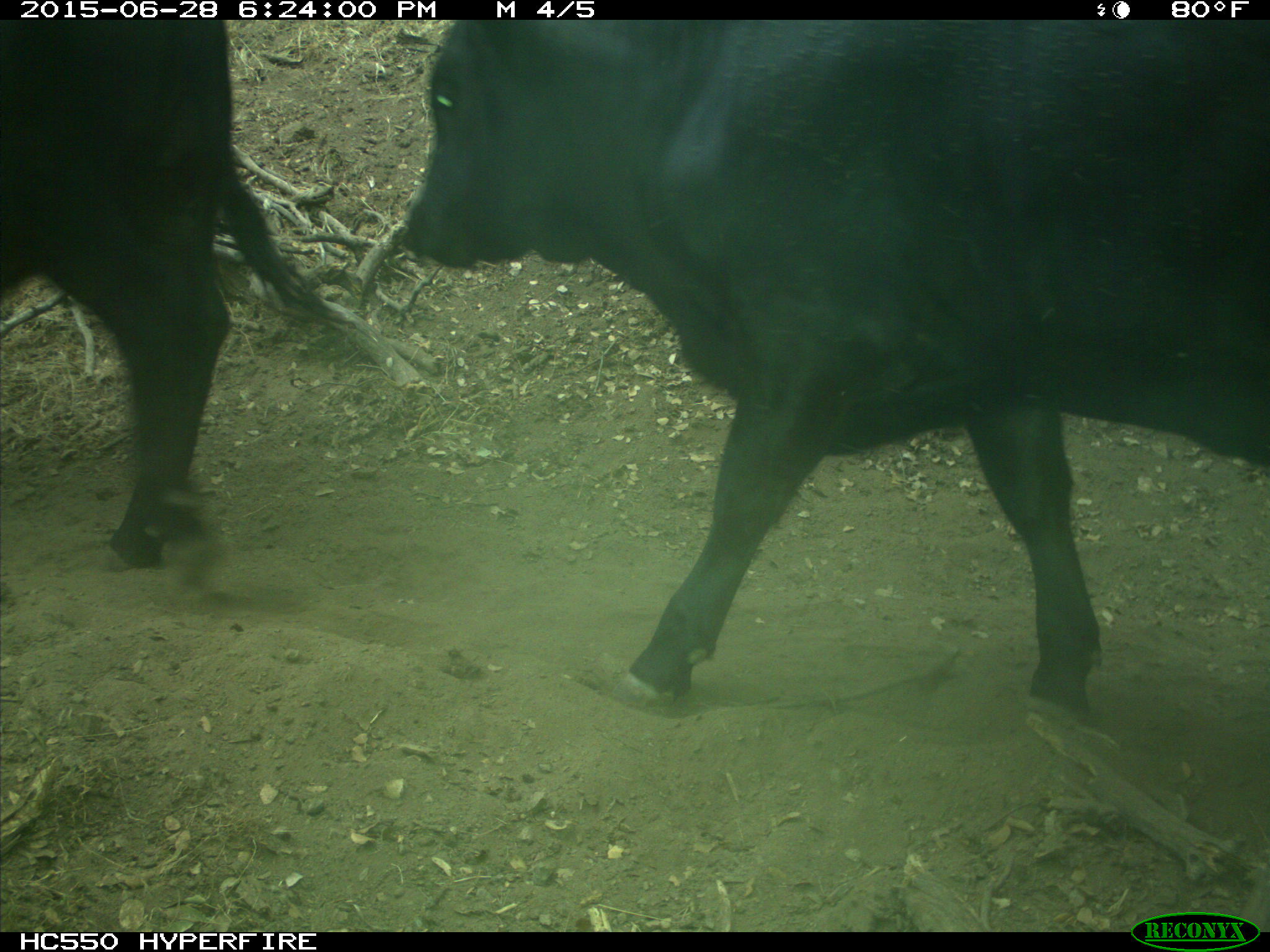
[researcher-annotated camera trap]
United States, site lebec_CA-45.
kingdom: Animalia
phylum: Chordata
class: Mammalia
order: Artiodactyla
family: Bovidae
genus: Bos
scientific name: Bos taurus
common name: domestic cow